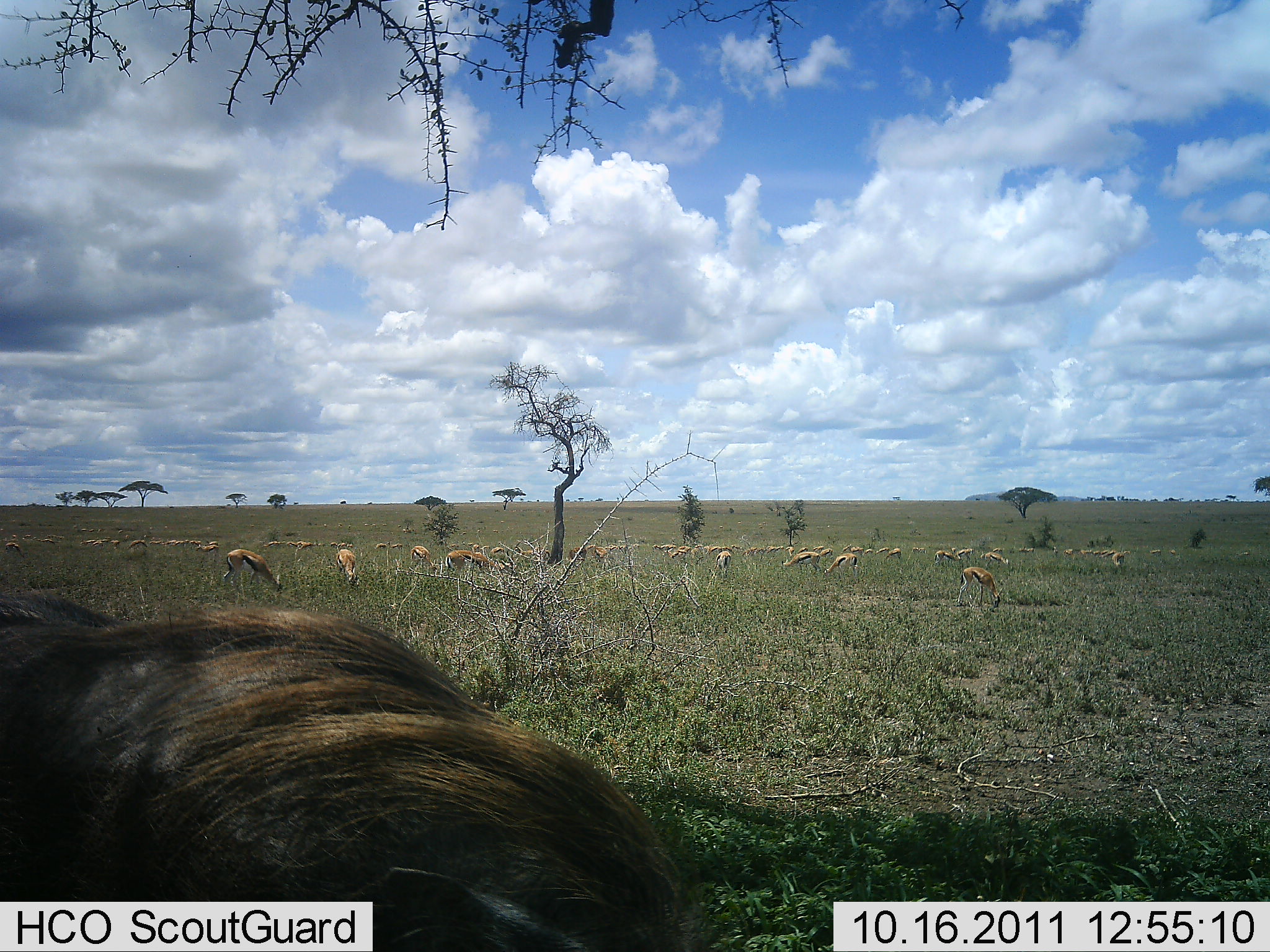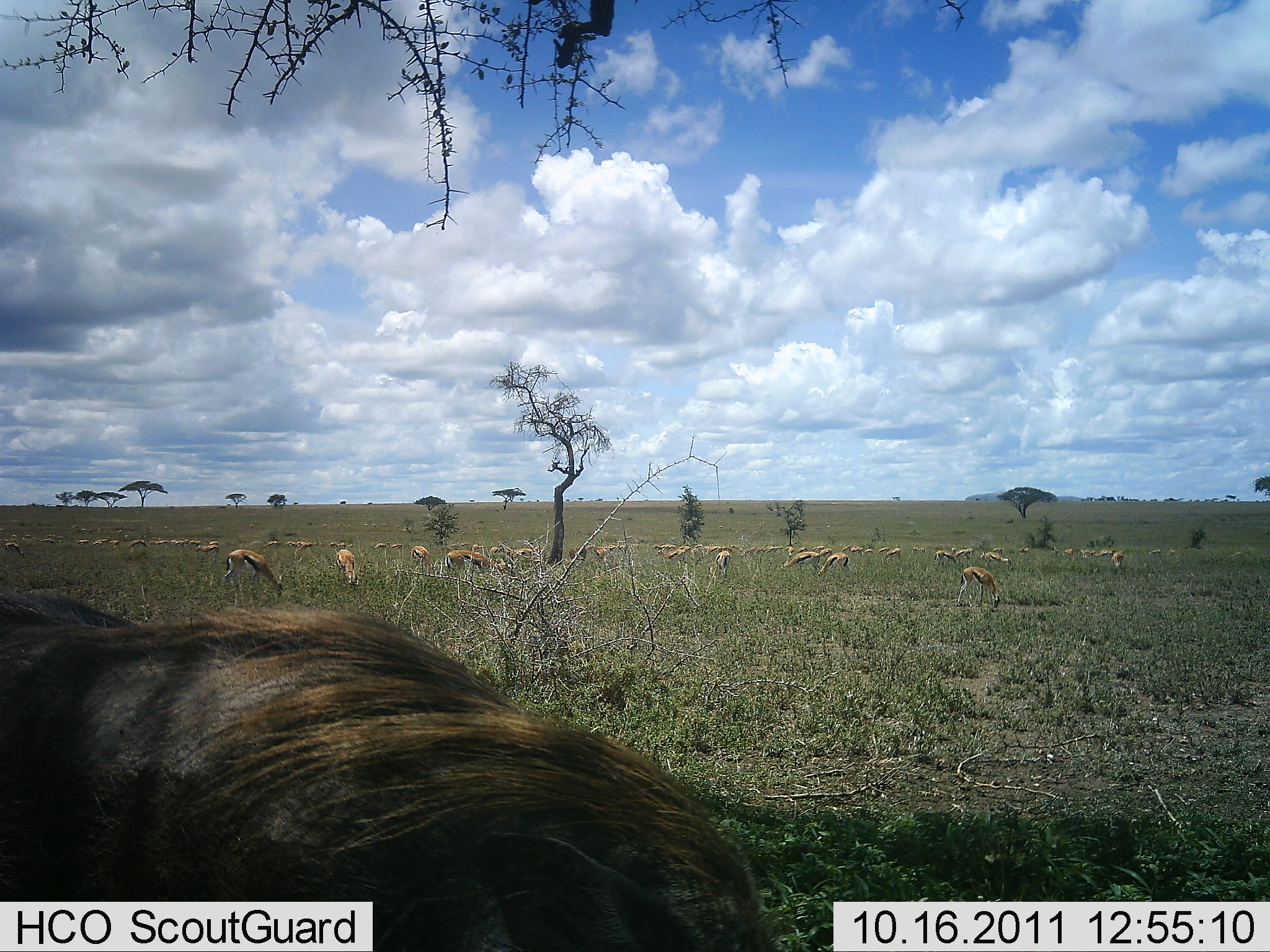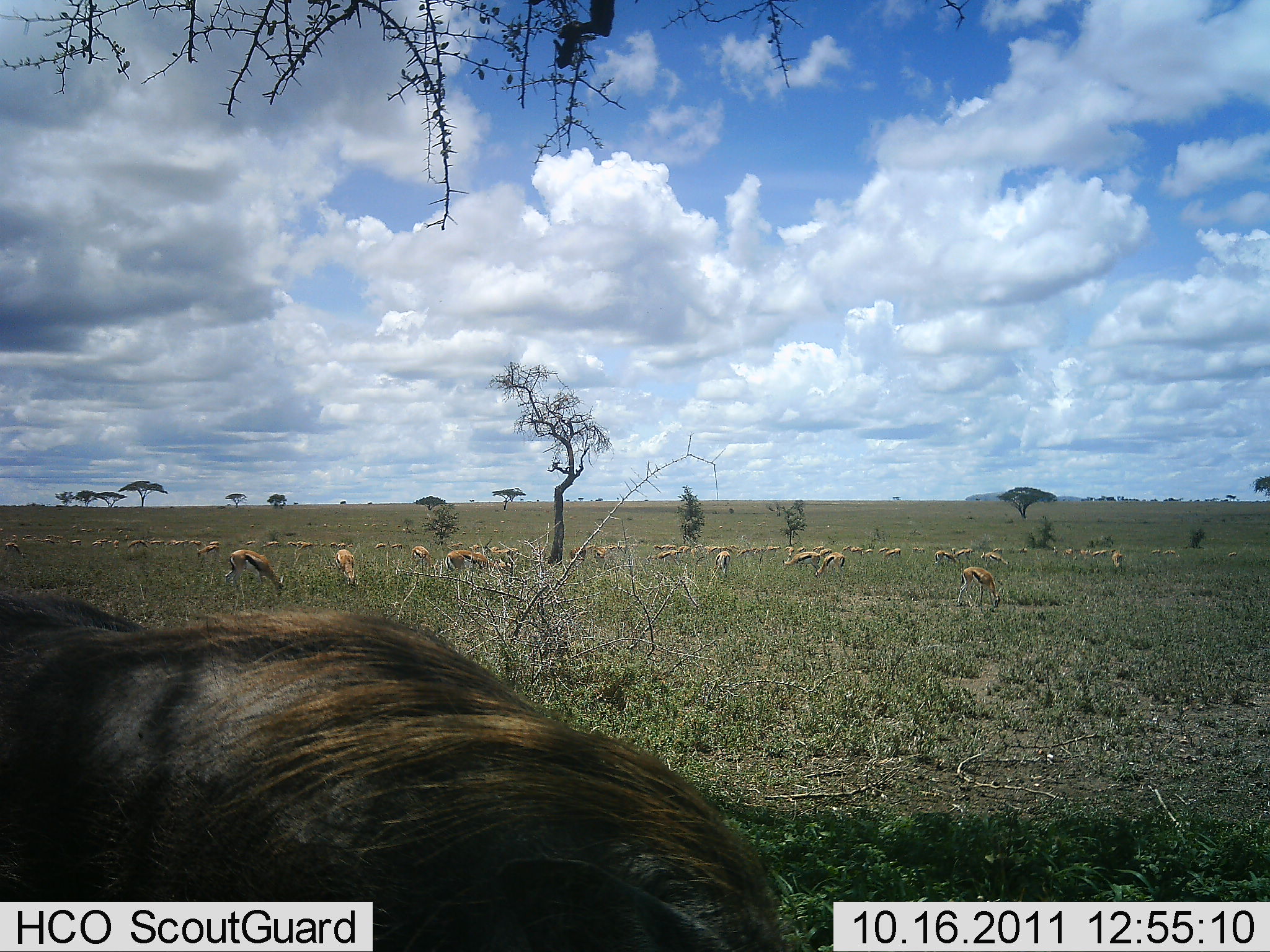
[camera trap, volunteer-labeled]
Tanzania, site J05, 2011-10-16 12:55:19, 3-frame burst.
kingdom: Animalia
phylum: Chordata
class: Mammalia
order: Artiodactyla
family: Bovidae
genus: Eudorcas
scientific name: Eudorcas thomsonii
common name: thomson's gazelle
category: gazellethomsons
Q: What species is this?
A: Gazellethomsons (thomson's gazelle) (Eudorcas thomsonii).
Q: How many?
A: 11-50.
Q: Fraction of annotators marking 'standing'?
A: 46%.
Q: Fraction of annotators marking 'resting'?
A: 12%.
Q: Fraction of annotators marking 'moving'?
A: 25%.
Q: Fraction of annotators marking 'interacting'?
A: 4%.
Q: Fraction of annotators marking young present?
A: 0%.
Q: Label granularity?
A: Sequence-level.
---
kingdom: Animalia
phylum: Chordata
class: Mammalia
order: Artiodactyla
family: Bovidae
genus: Connochaetes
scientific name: Connochaetes taurinus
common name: blue wildebeest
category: wildebeest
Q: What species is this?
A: Wildebeest (blue wildebeest) (Connochaetes taurinus).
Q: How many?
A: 1.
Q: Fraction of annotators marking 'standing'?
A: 64%.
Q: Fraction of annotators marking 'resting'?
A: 9%.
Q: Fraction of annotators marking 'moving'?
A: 9%.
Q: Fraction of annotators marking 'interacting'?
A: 0%.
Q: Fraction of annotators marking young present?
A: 0%.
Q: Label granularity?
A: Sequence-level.